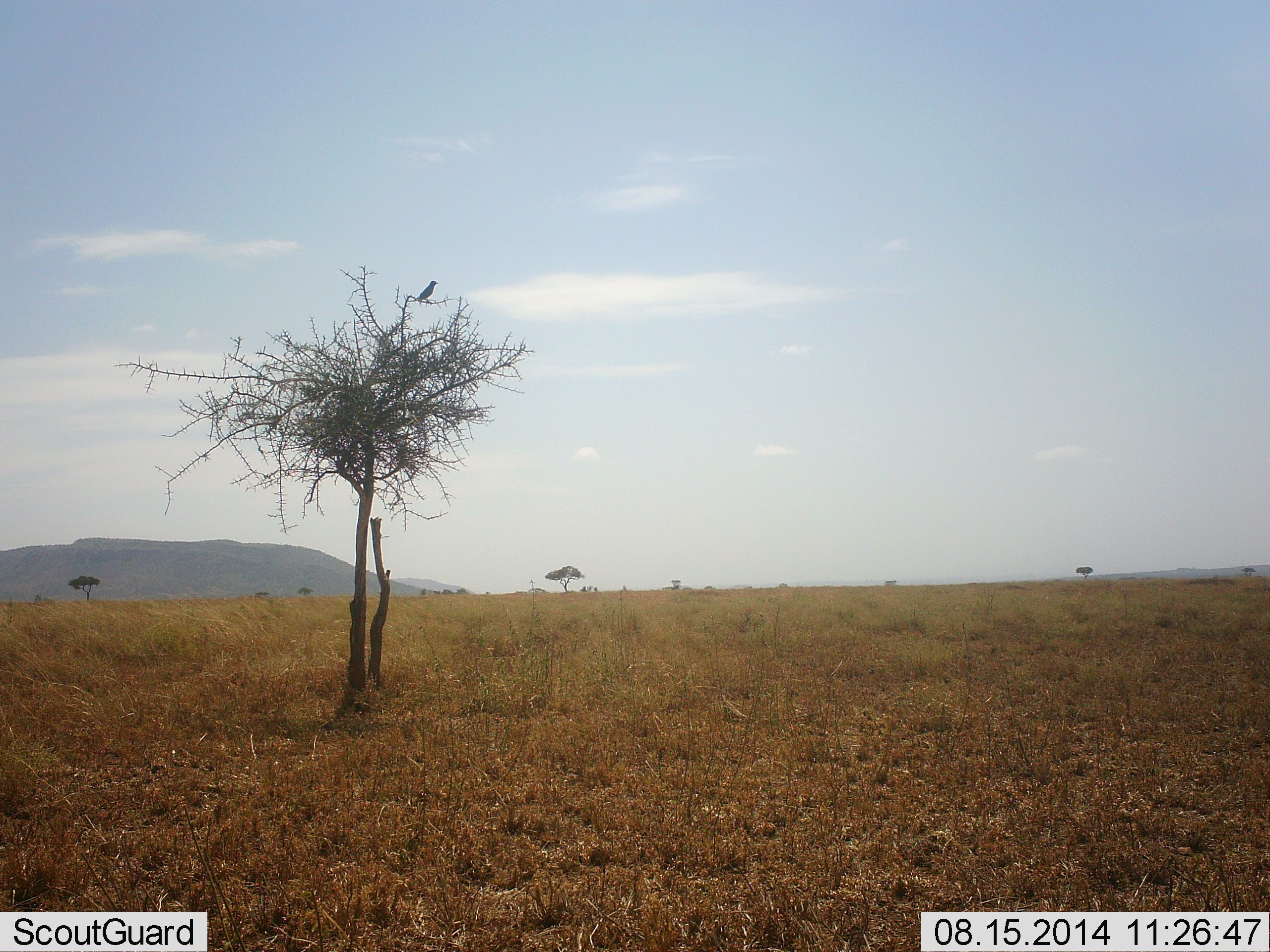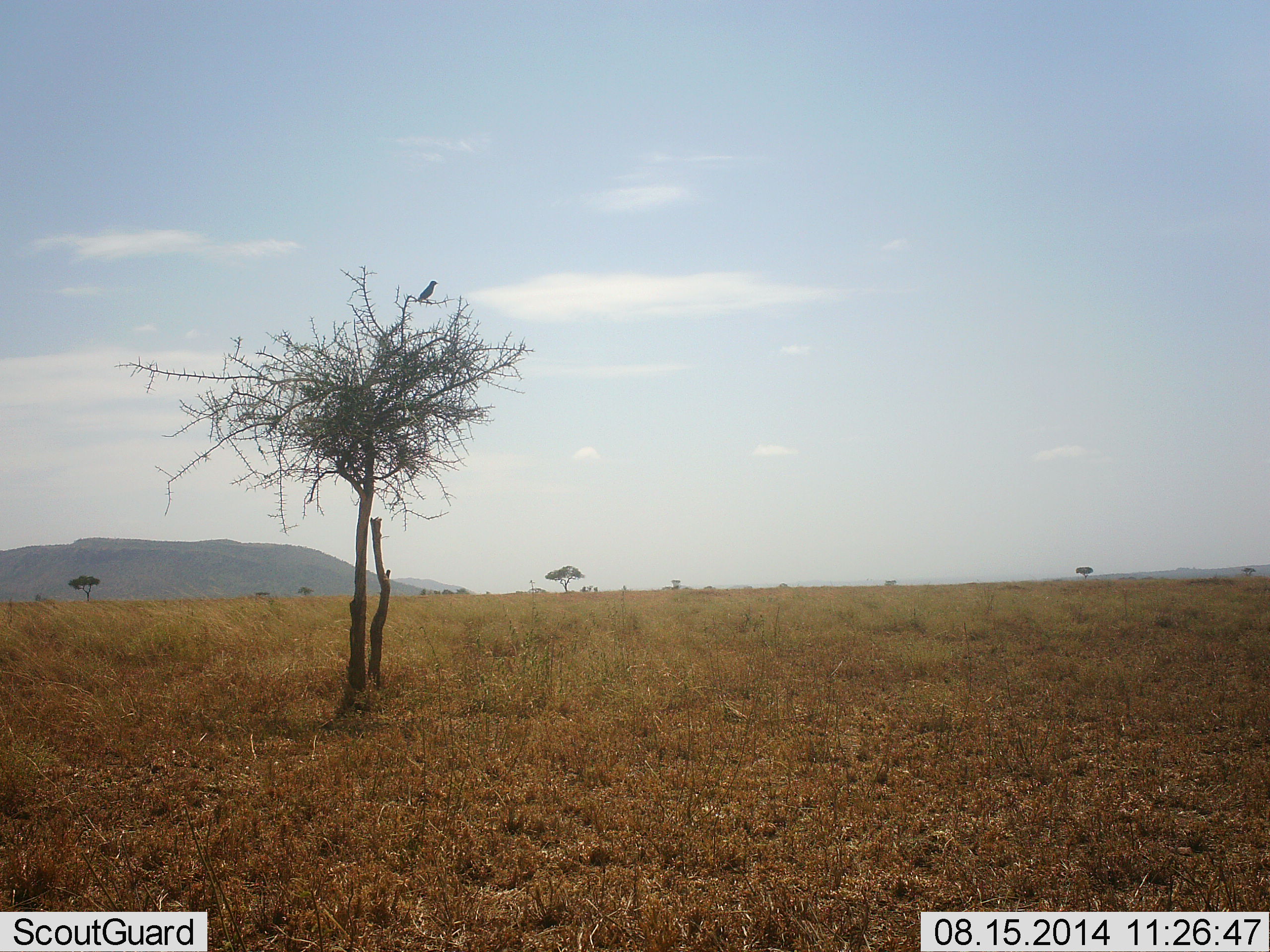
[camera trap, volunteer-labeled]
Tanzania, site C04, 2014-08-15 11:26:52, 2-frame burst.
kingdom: Animalia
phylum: Chordata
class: Aves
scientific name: Aves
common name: bird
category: otherbird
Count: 1.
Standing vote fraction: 60%.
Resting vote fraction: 40%.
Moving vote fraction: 0%.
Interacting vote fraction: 0%.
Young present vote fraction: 0%.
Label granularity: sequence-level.